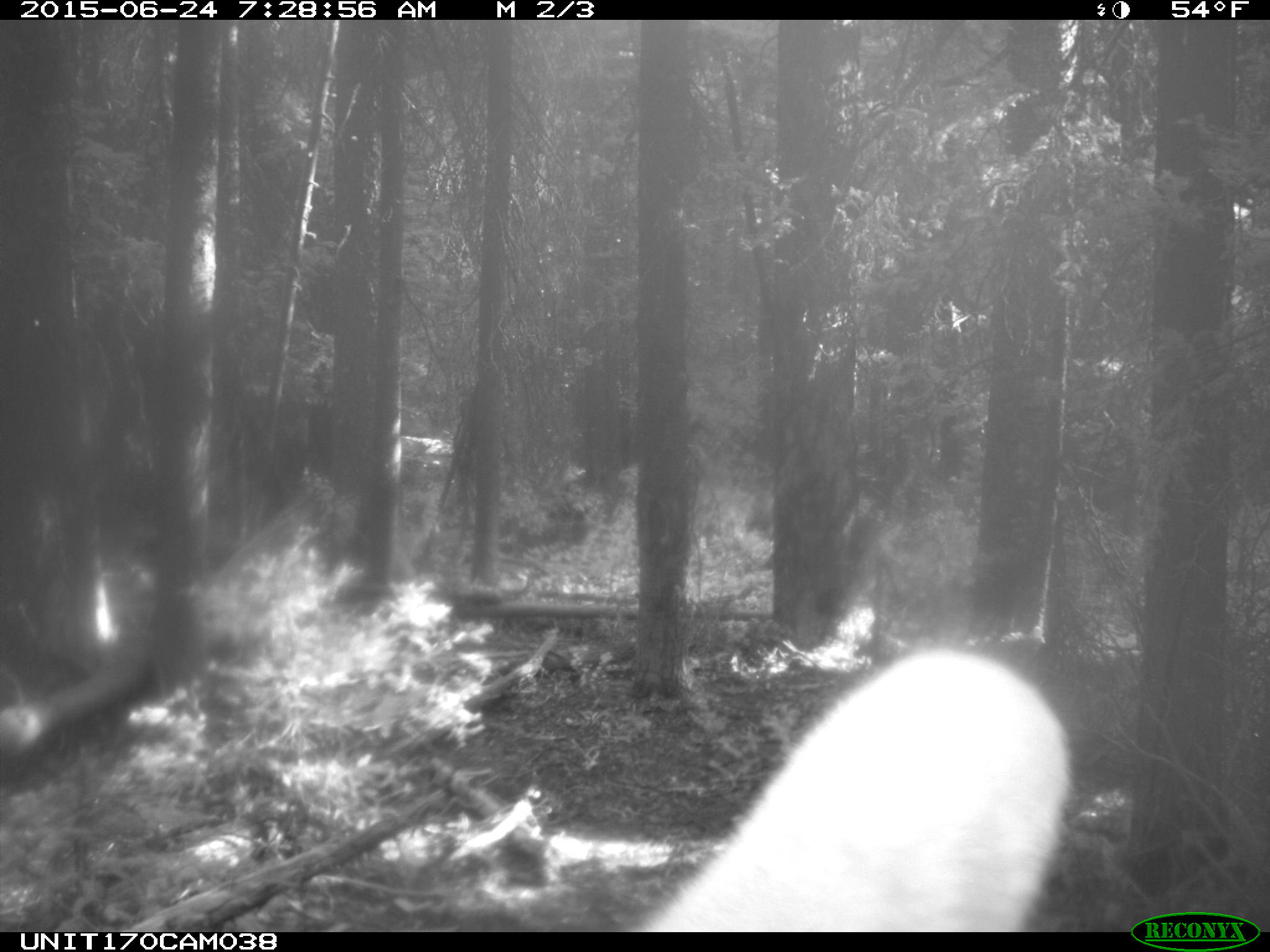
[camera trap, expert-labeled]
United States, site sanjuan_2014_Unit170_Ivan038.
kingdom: Animalia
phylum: Chordata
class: Mammalia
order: Artiodactyla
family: Cervidae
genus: Cervus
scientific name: Cervus elaphus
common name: red deer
Cervus elaphus (red deer).